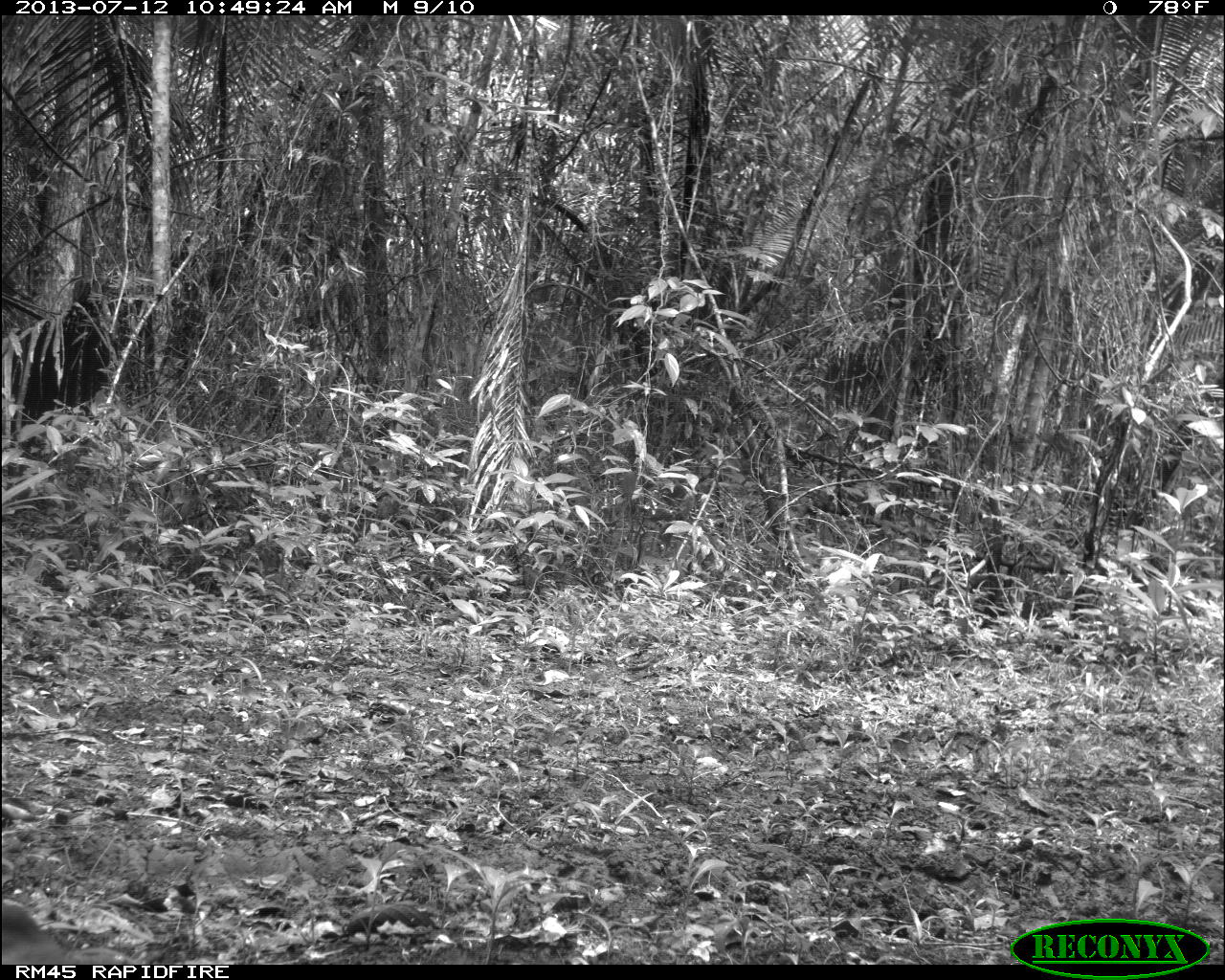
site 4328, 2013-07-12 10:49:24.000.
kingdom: Animalia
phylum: Chordata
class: Aves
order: Columbiformes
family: Columbidae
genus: Leptotila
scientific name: Leptotila plumbeiceps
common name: gray-headed dove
Leptotila plumbeiceps (gray-headed dove), count 1.